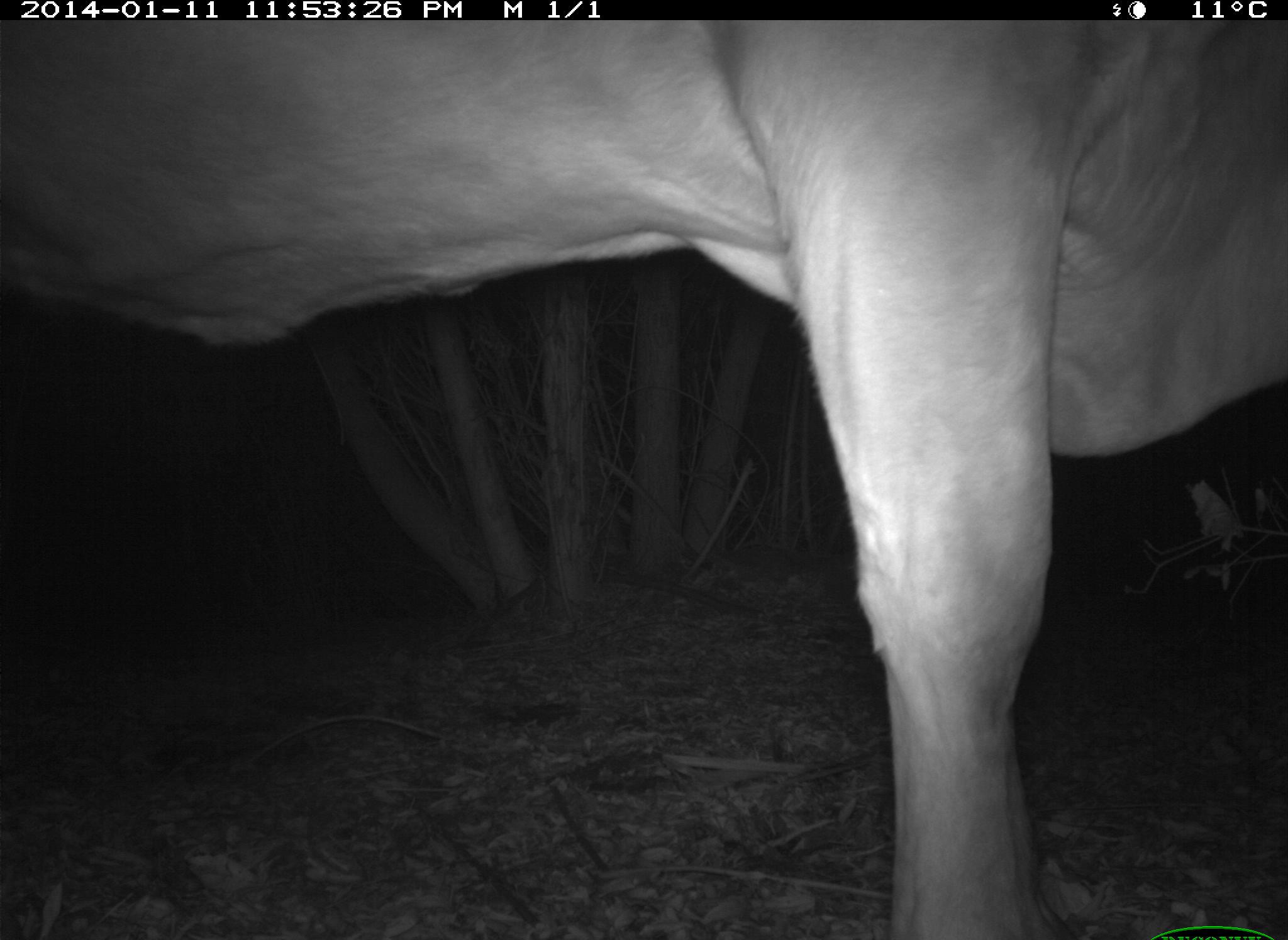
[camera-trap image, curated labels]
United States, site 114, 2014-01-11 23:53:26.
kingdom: Animalia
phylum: Chordata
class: Mammalia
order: Artiodactyla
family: Bovidae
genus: Bos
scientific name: Bos taurus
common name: cow